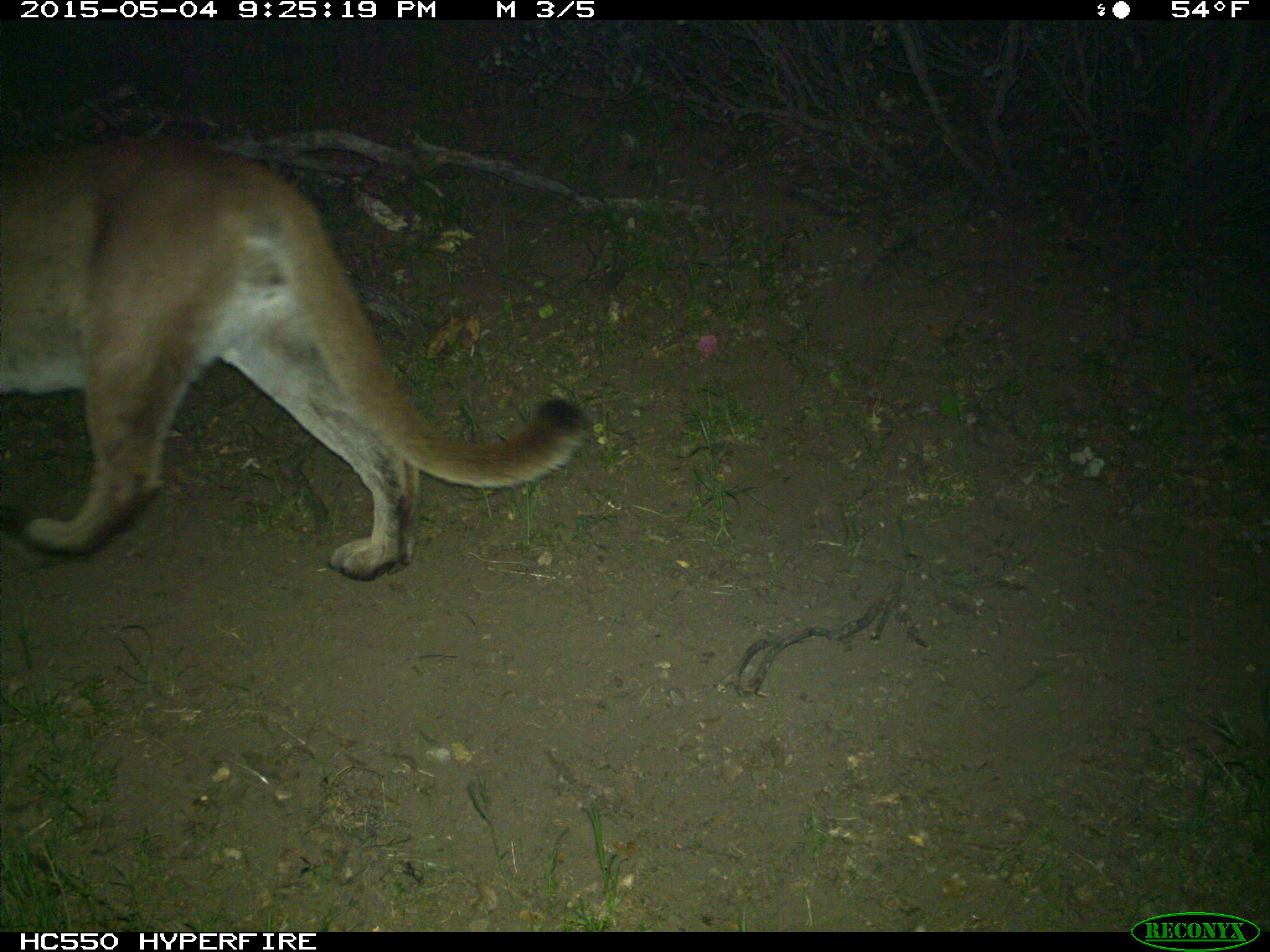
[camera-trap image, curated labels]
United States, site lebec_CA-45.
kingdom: Animalia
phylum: Chordata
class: Mammalia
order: Carnivora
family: Felidae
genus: Puma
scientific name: Puma concolor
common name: mountain lion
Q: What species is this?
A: Puma concolor (mountain lion).